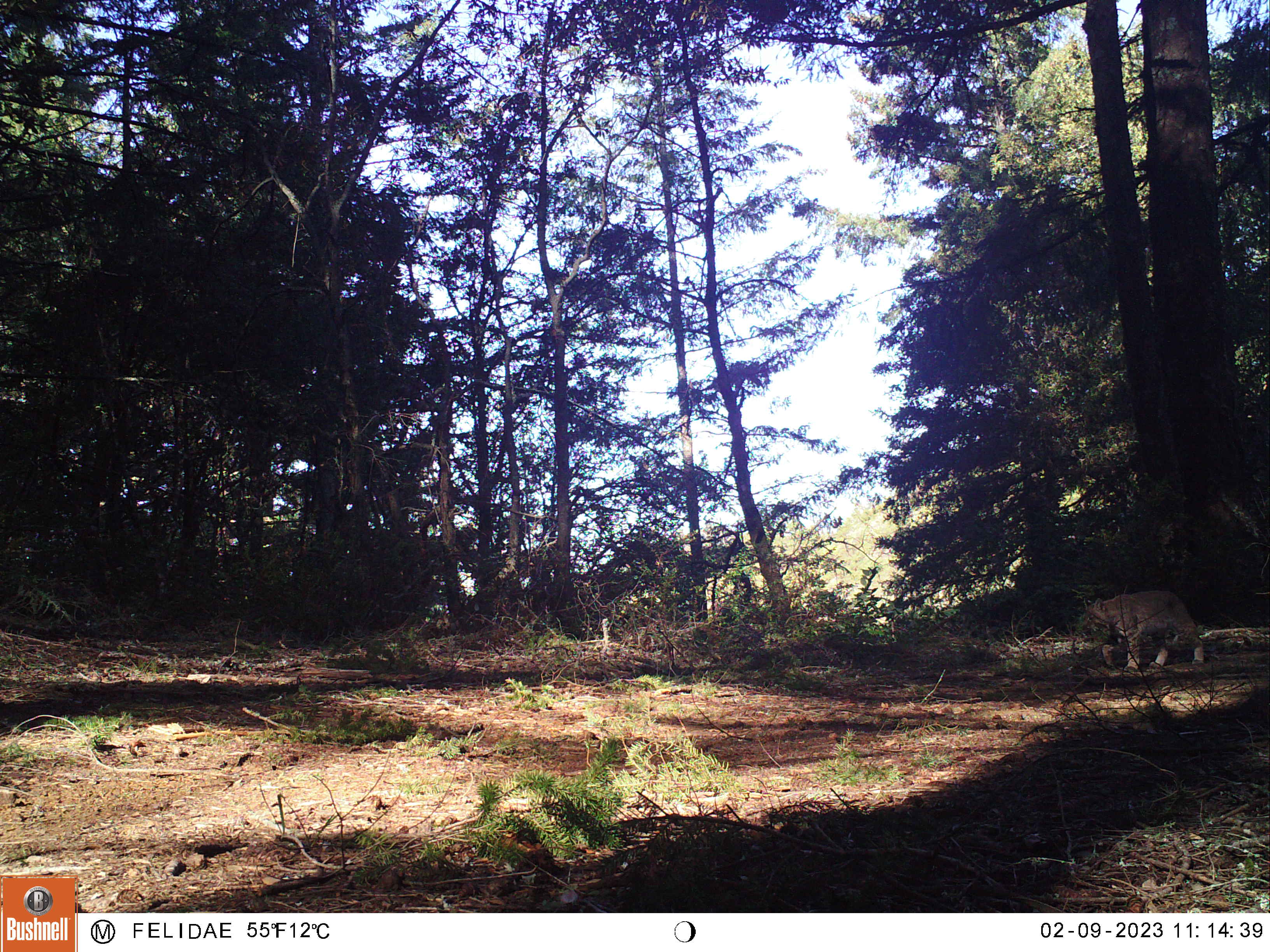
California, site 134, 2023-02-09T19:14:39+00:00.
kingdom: Animalia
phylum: Chordata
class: Mammalia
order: Carnivora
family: Felidae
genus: Lynx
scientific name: Lynx rufus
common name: bobcat